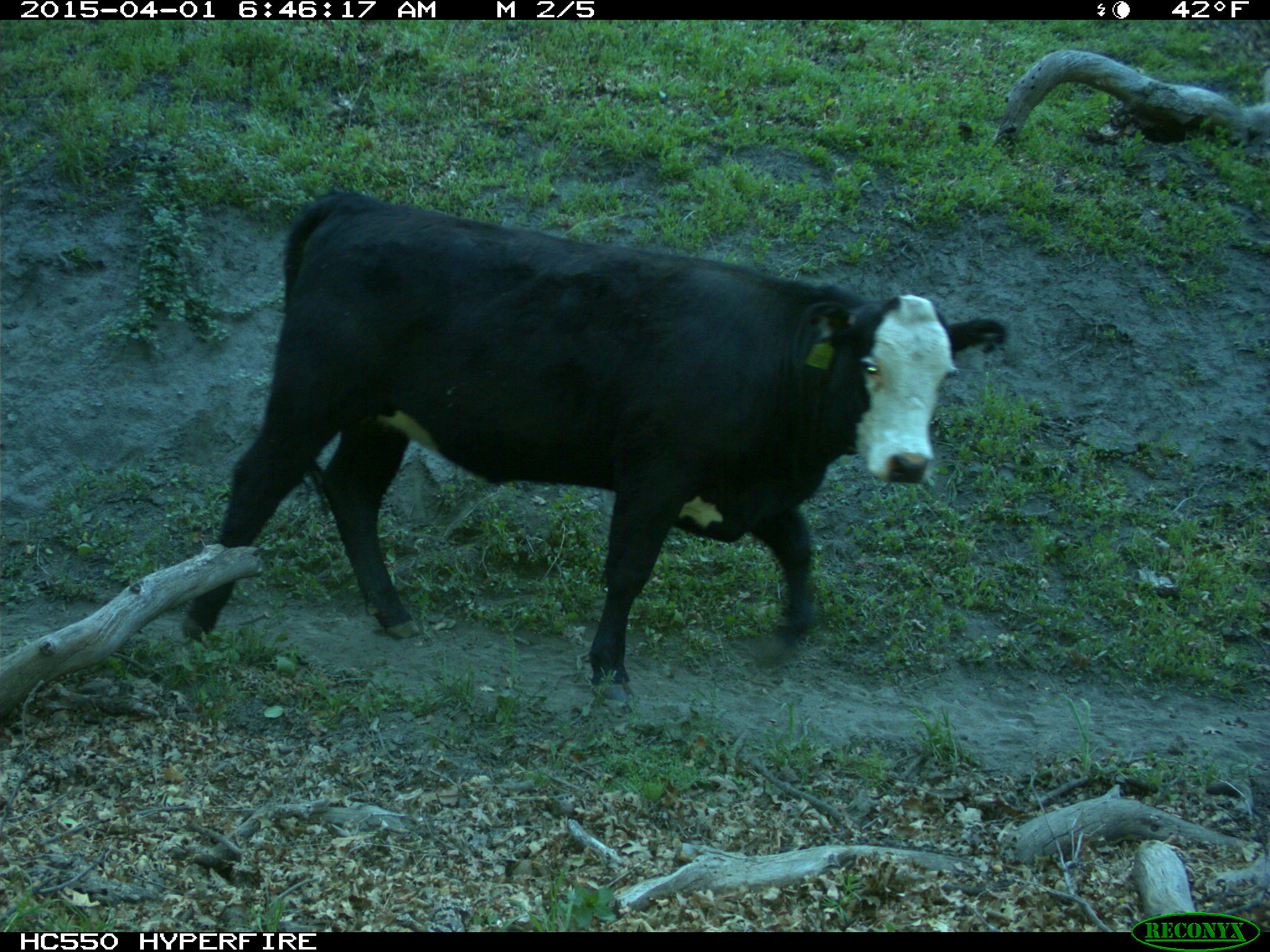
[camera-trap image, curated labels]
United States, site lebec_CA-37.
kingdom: Animalia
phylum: Chordata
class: Mammalia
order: Artiodactyla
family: Bovidae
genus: Bos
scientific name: Bos taurus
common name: domestic cow